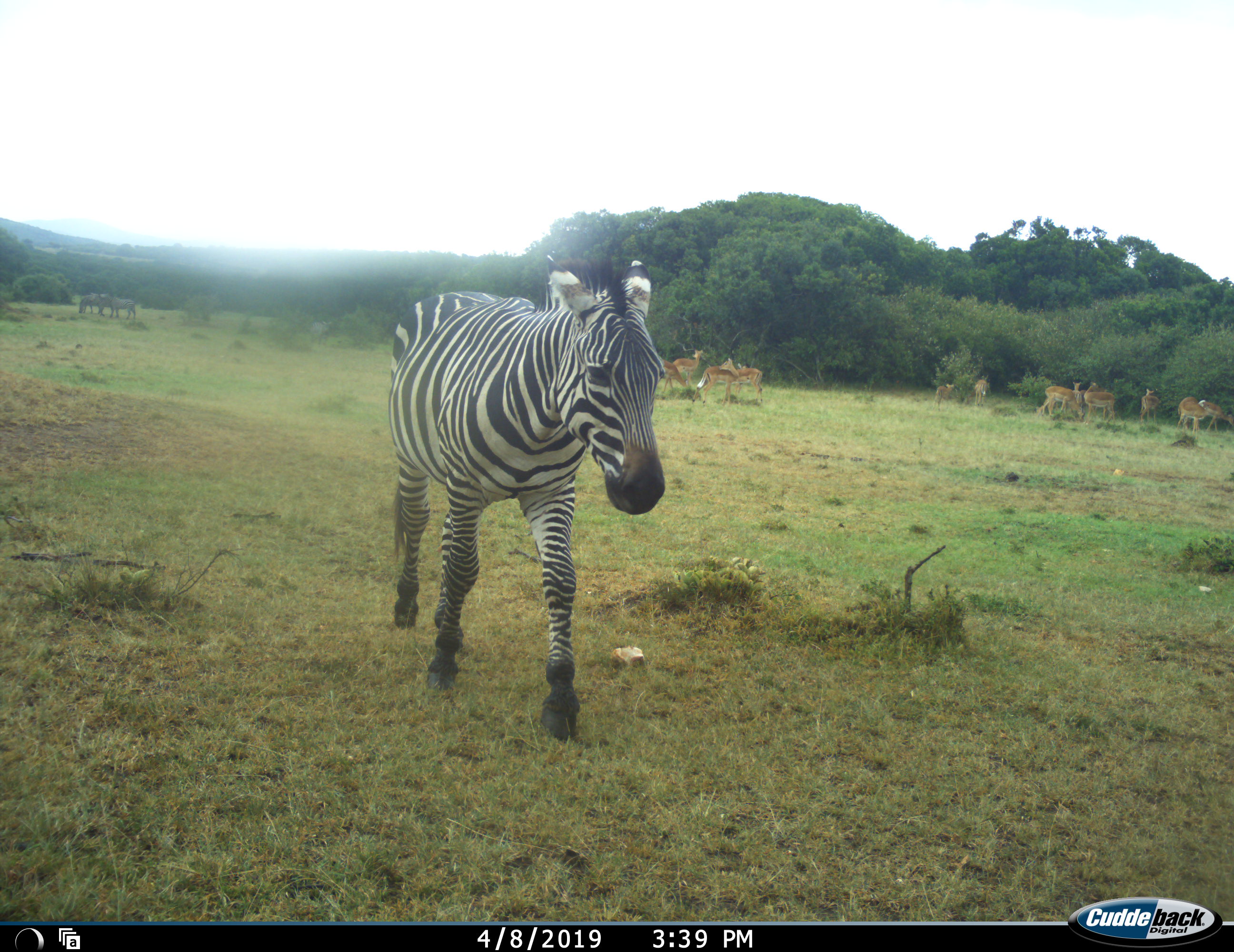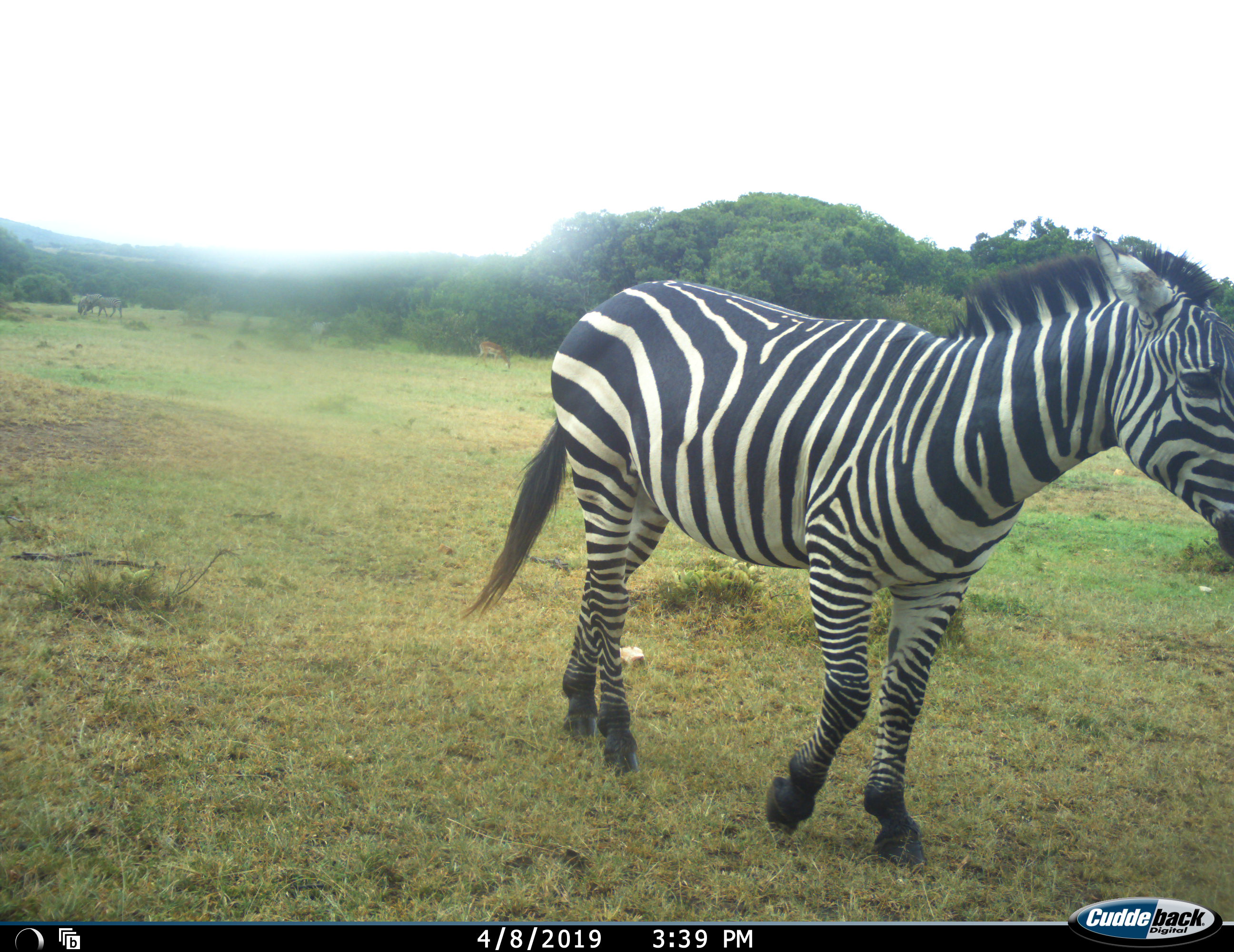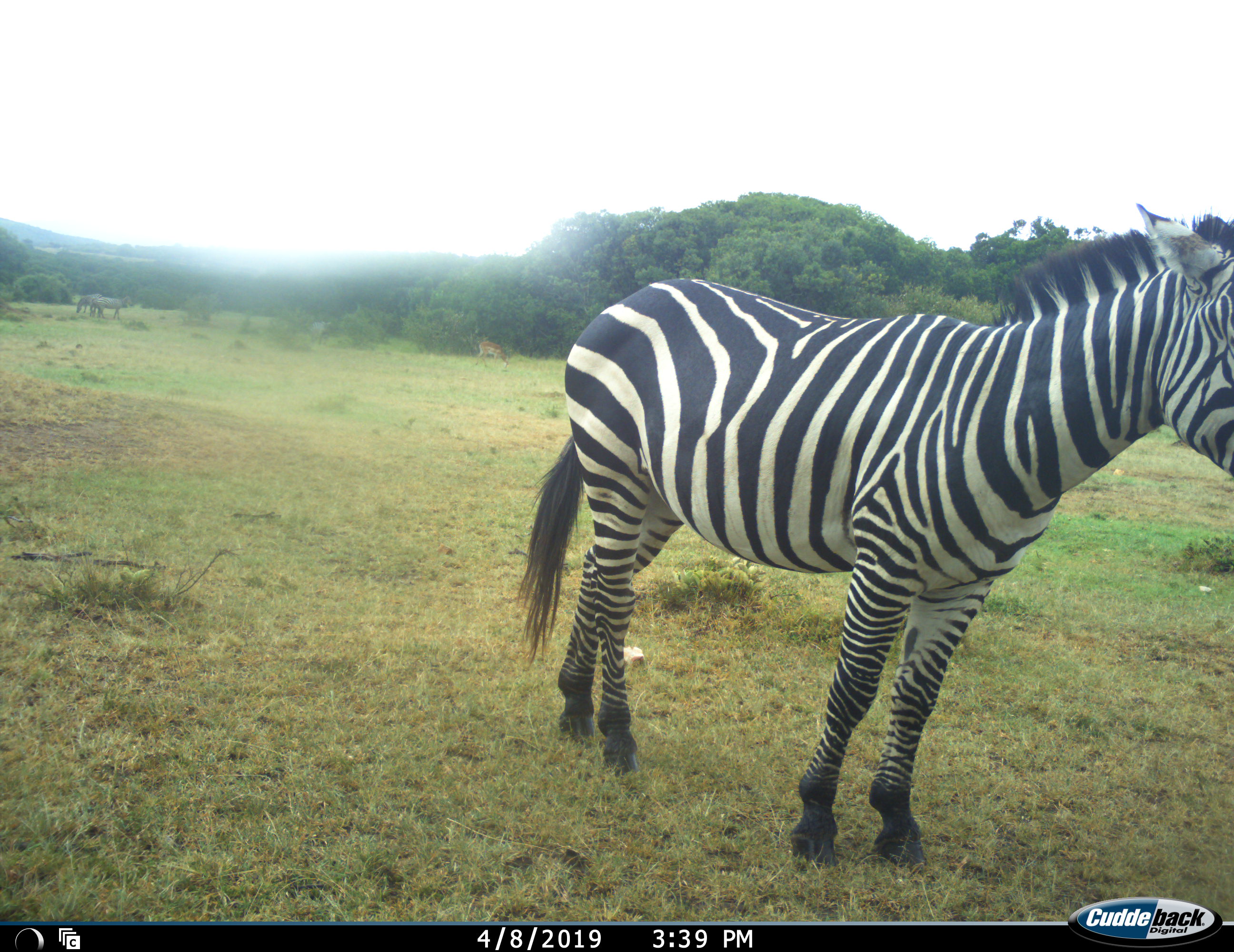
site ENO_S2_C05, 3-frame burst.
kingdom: Animalia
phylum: Chordata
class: Mammalia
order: Artiodactyla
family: Bovidae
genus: Aepyceros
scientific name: Aepyceros melampus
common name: impala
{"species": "impala (Aepyceros melampus)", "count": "11-50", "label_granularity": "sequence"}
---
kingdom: Animalia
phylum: Chordata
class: Mammalia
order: Perissodactyla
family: Equidae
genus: Equus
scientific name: Equus quagga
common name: plains zebra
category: zebraplains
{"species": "zebraplains (plains zebra) (Equus quagga)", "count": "3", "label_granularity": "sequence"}